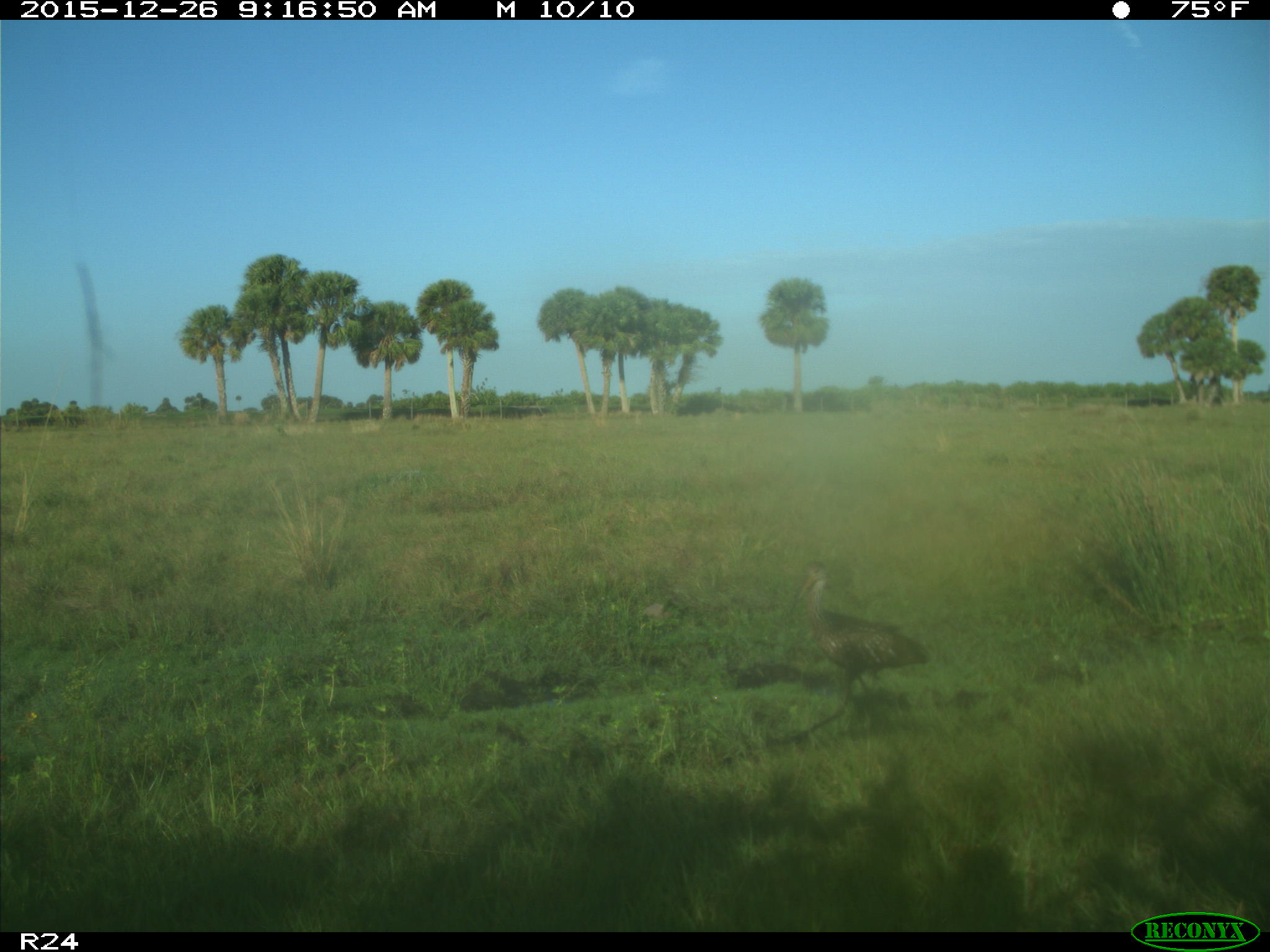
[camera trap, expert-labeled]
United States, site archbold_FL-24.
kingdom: Animalia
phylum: Chordata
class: Aves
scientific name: Aves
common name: birds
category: unidentified bird